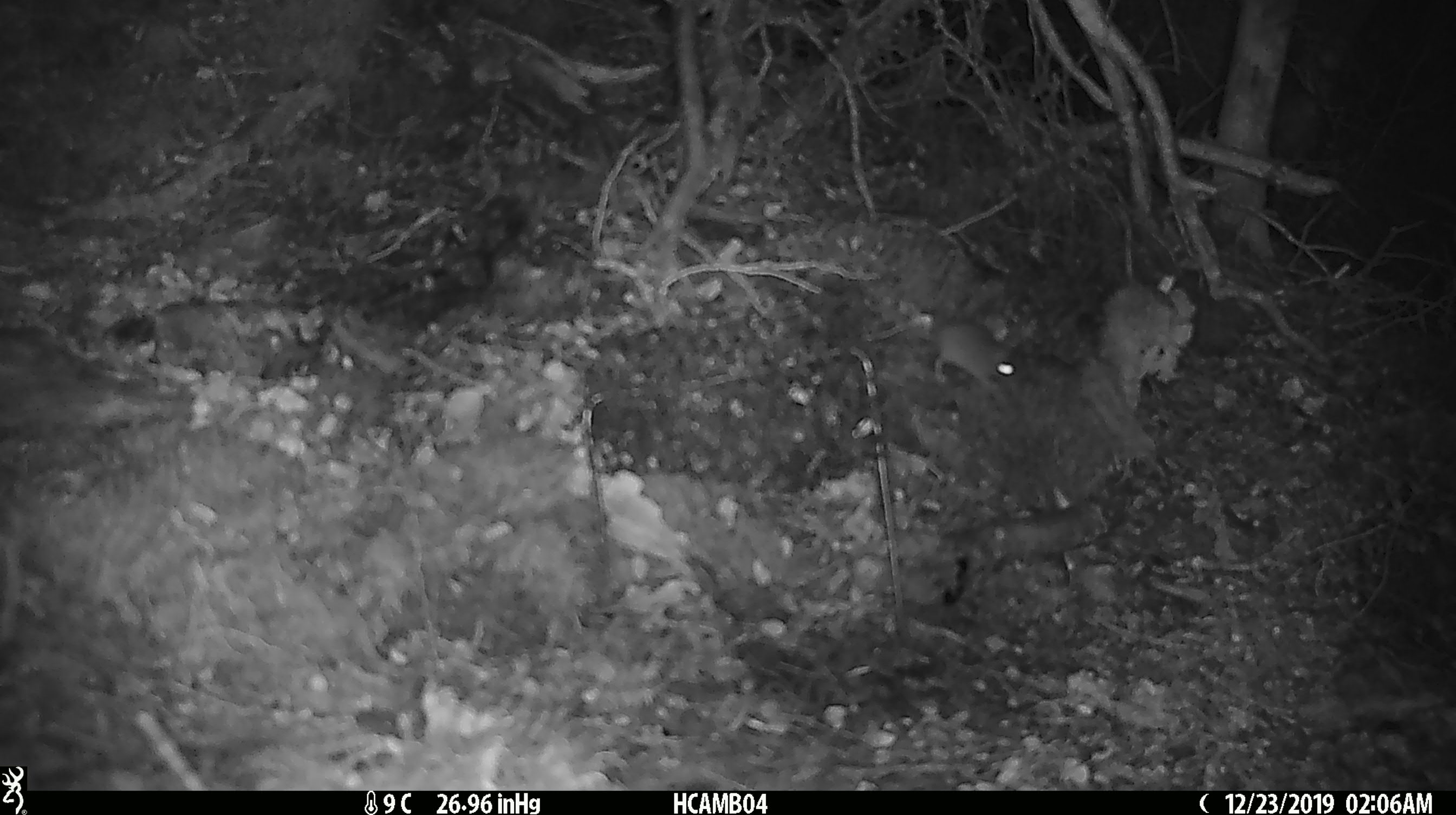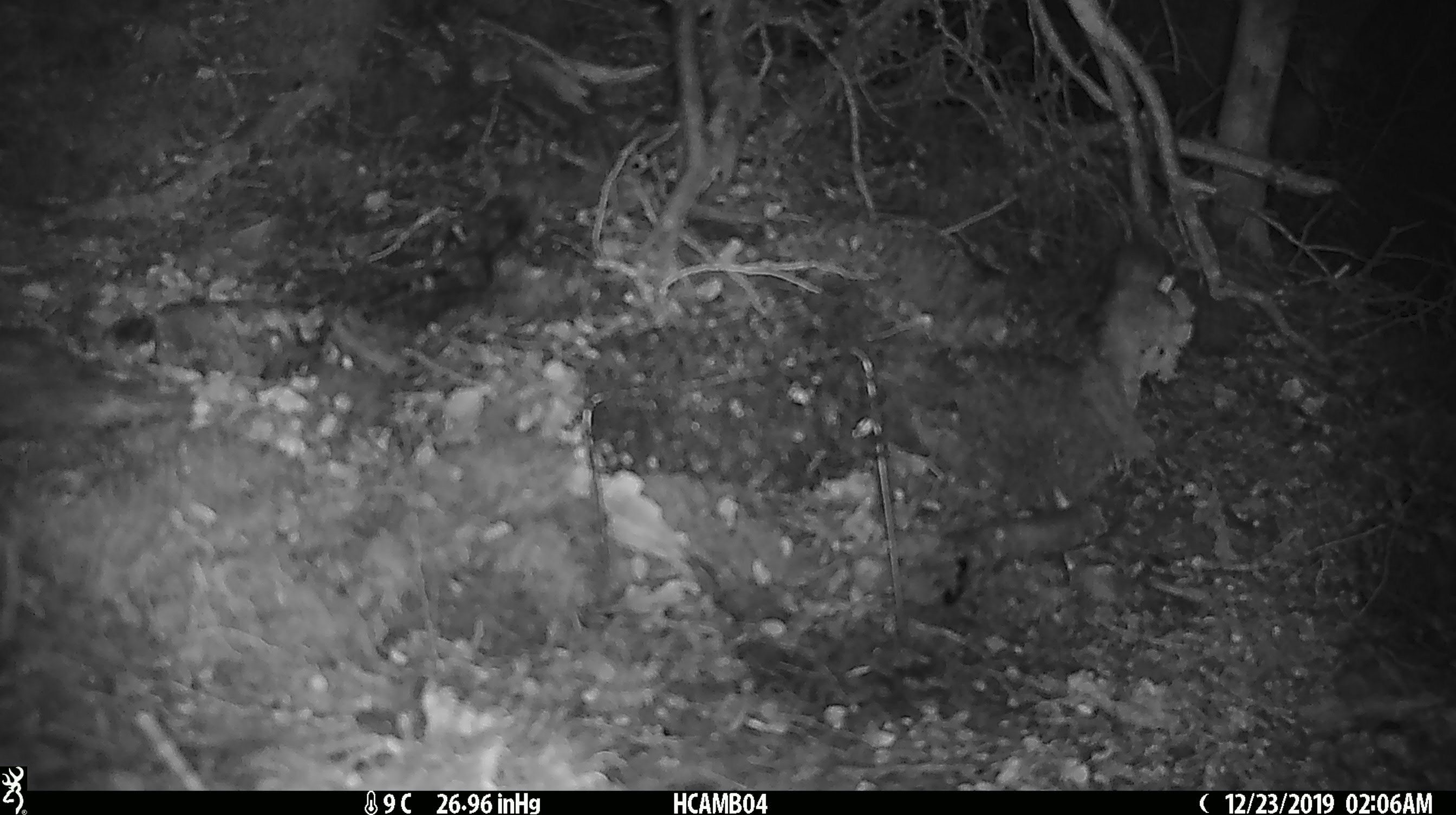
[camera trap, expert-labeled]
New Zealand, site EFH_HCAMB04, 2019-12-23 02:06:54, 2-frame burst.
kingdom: Animalia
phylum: Chordata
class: Mammalia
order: Rodentia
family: Muridae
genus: Mus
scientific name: Mus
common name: mouse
Mouse (Mus).